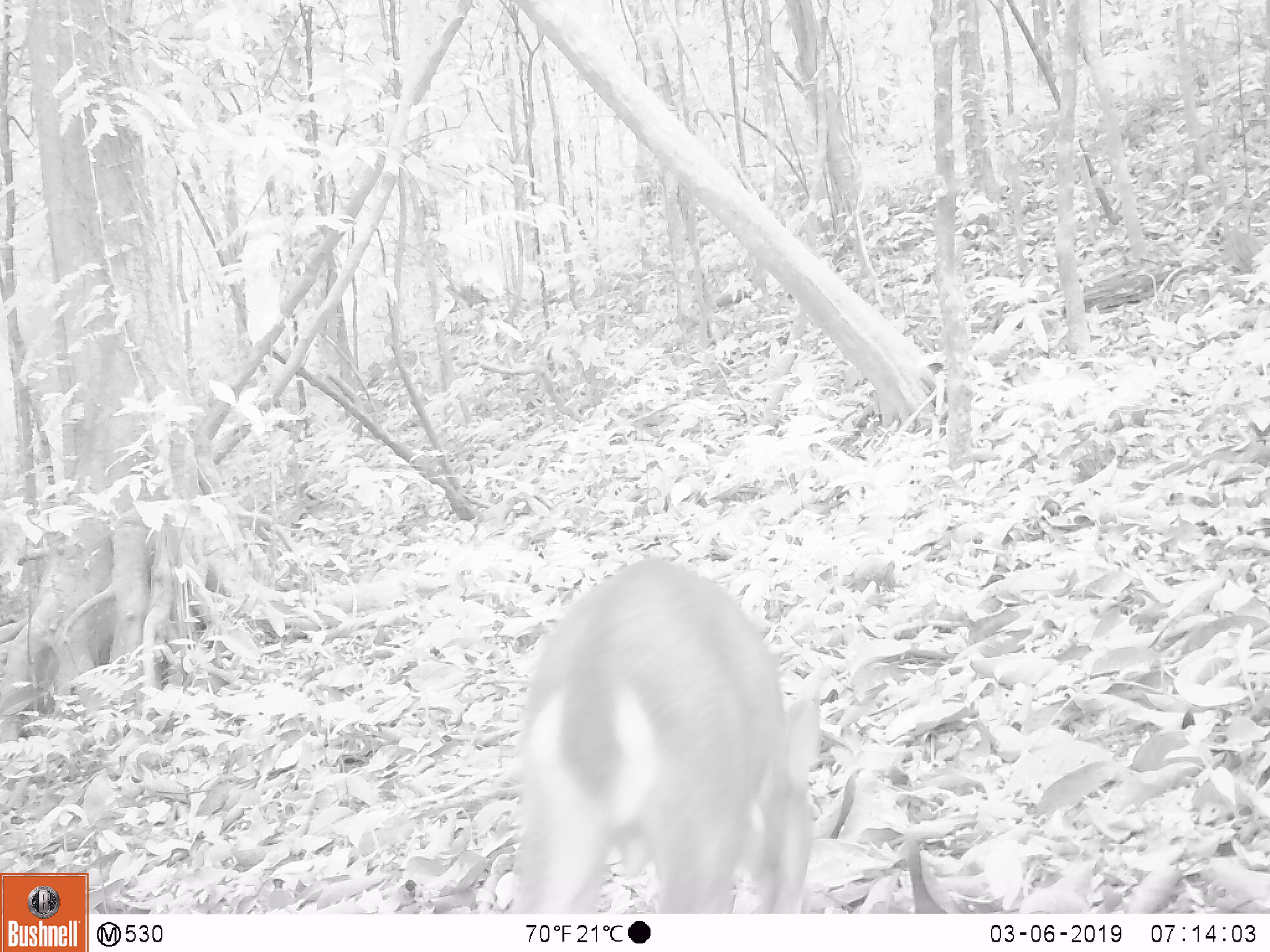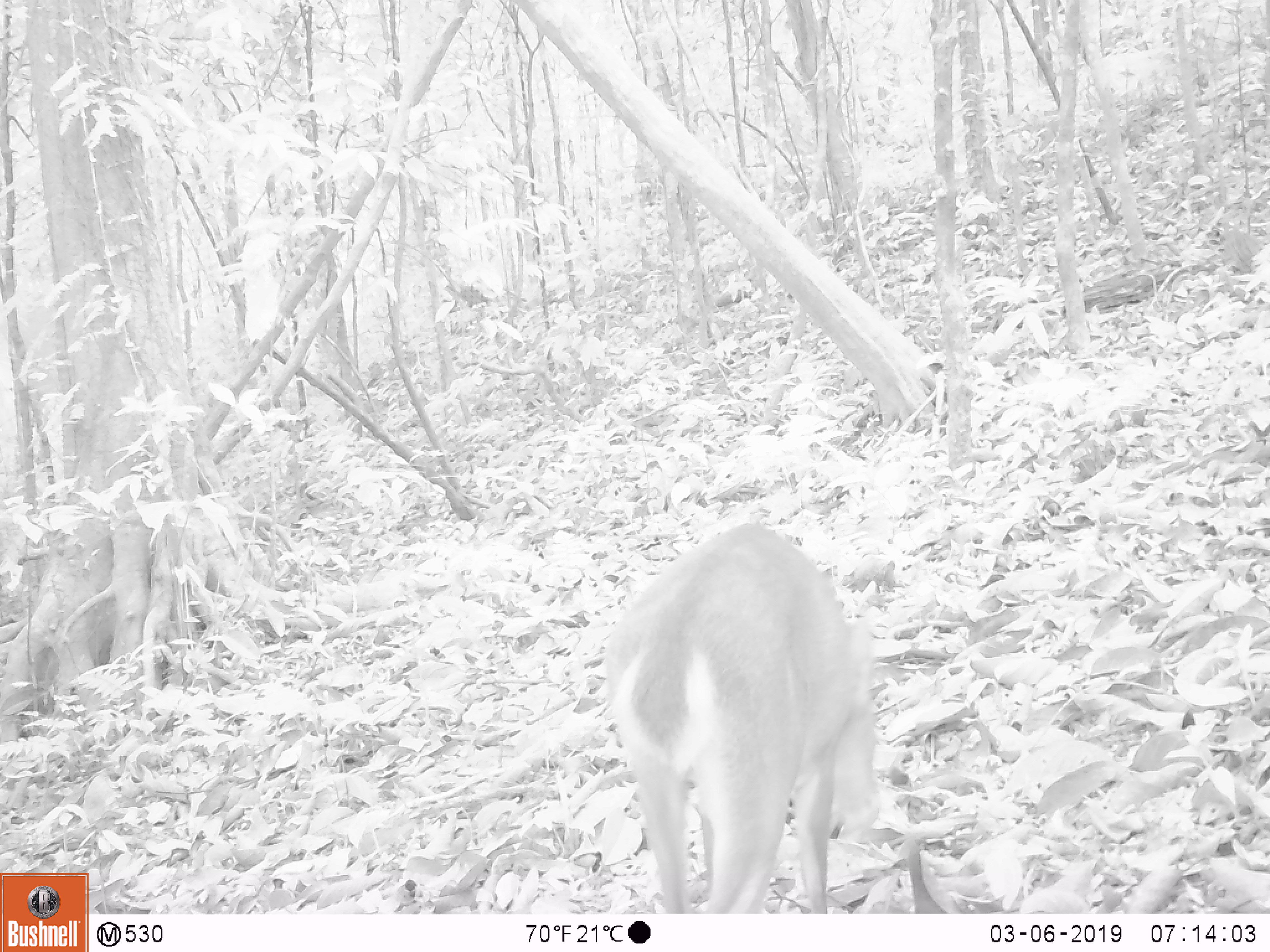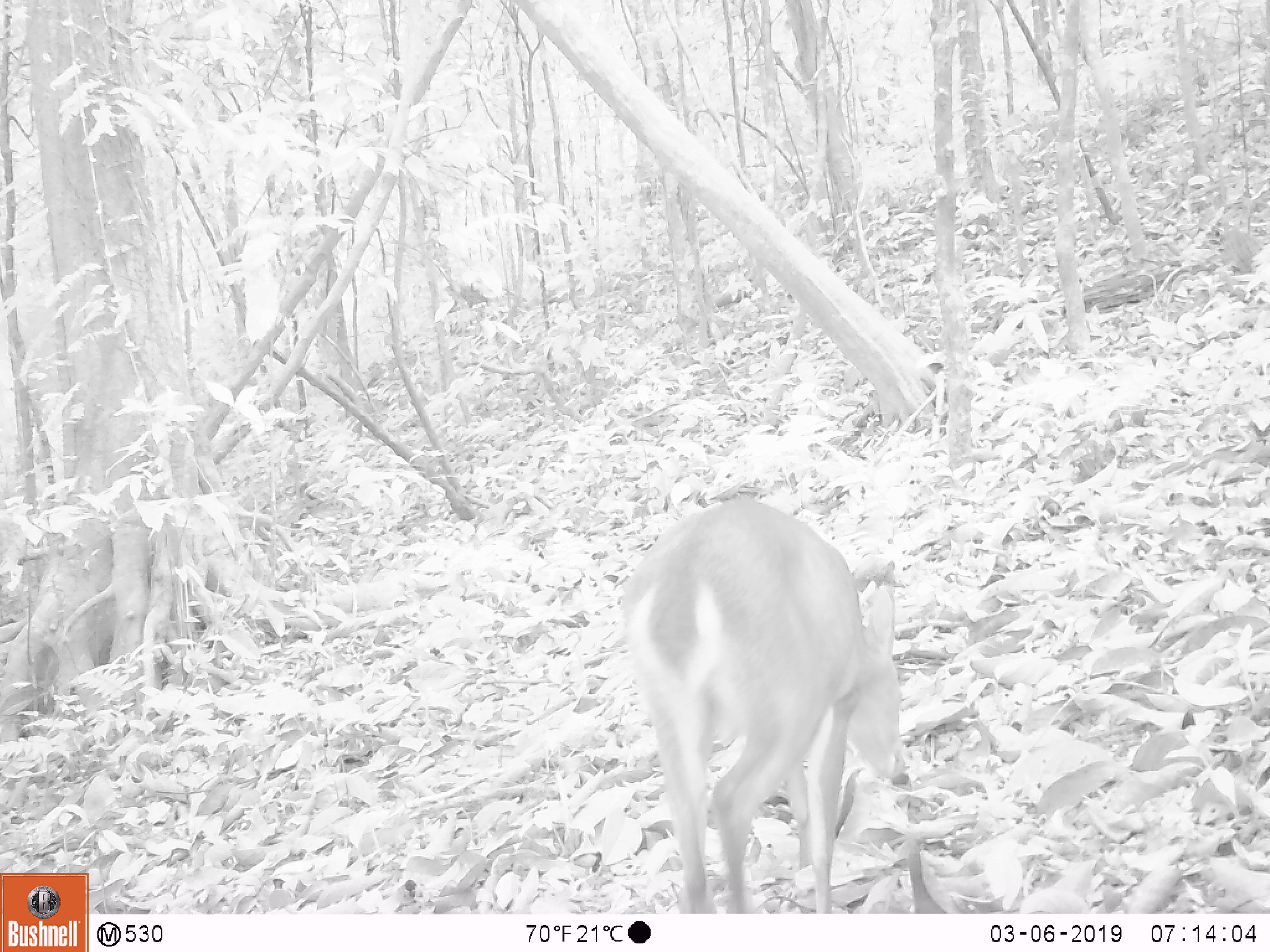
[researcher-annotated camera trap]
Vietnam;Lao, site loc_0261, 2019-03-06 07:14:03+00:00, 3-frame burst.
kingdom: Animalia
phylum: Chordata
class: Mammalia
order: Artiodactyla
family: Cervidae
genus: Muntiacus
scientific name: Muntiacus vuquangensis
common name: large-antlered muntjac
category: large antlered muntjac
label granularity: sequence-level